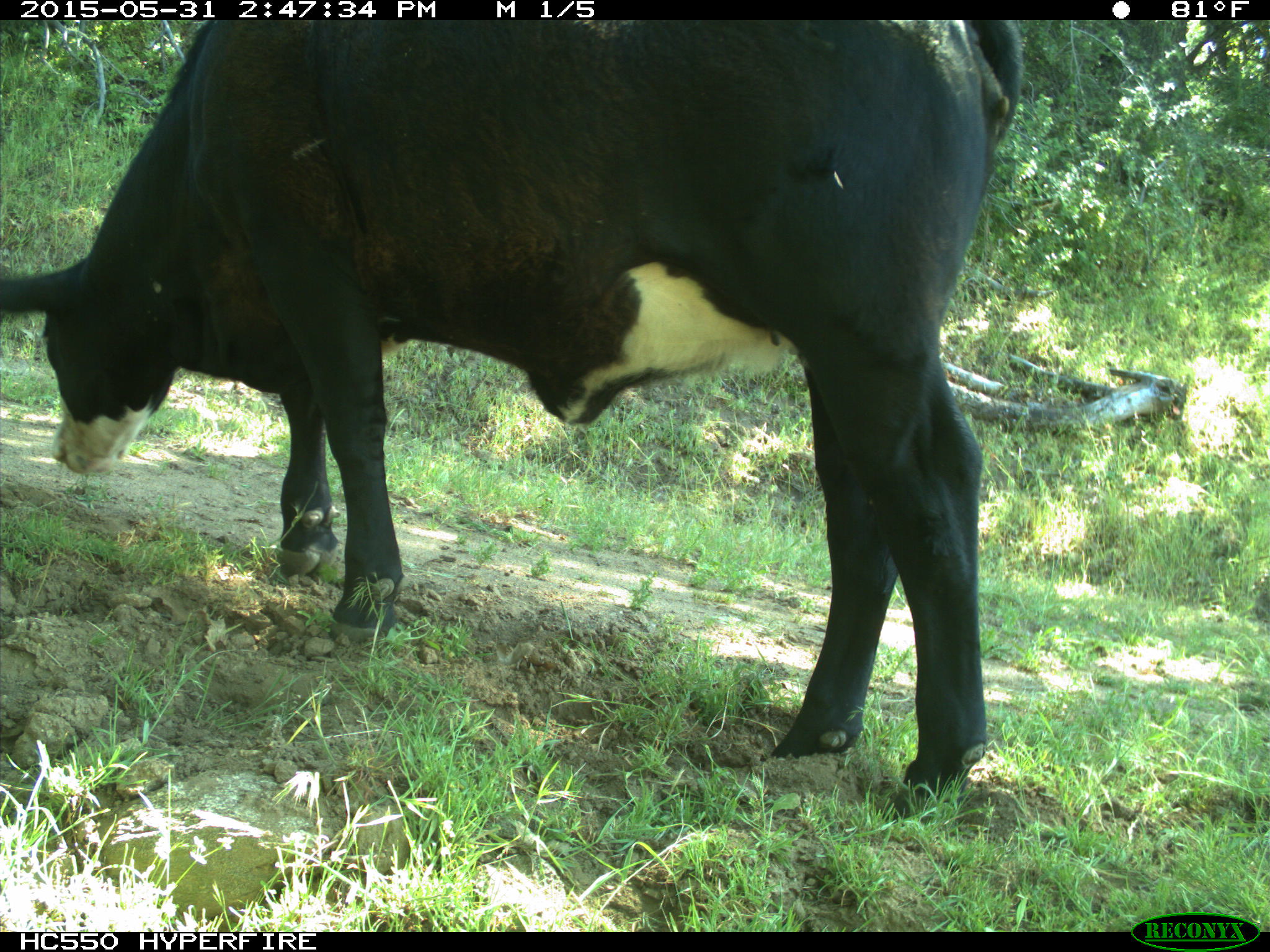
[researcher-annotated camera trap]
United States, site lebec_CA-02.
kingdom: Animalia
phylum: Chordata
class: Mammalia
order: Artiodactyla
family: Bovidae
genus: Bos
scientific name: Bos taurus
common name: domestic cow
Bos taurus (domestic cow).